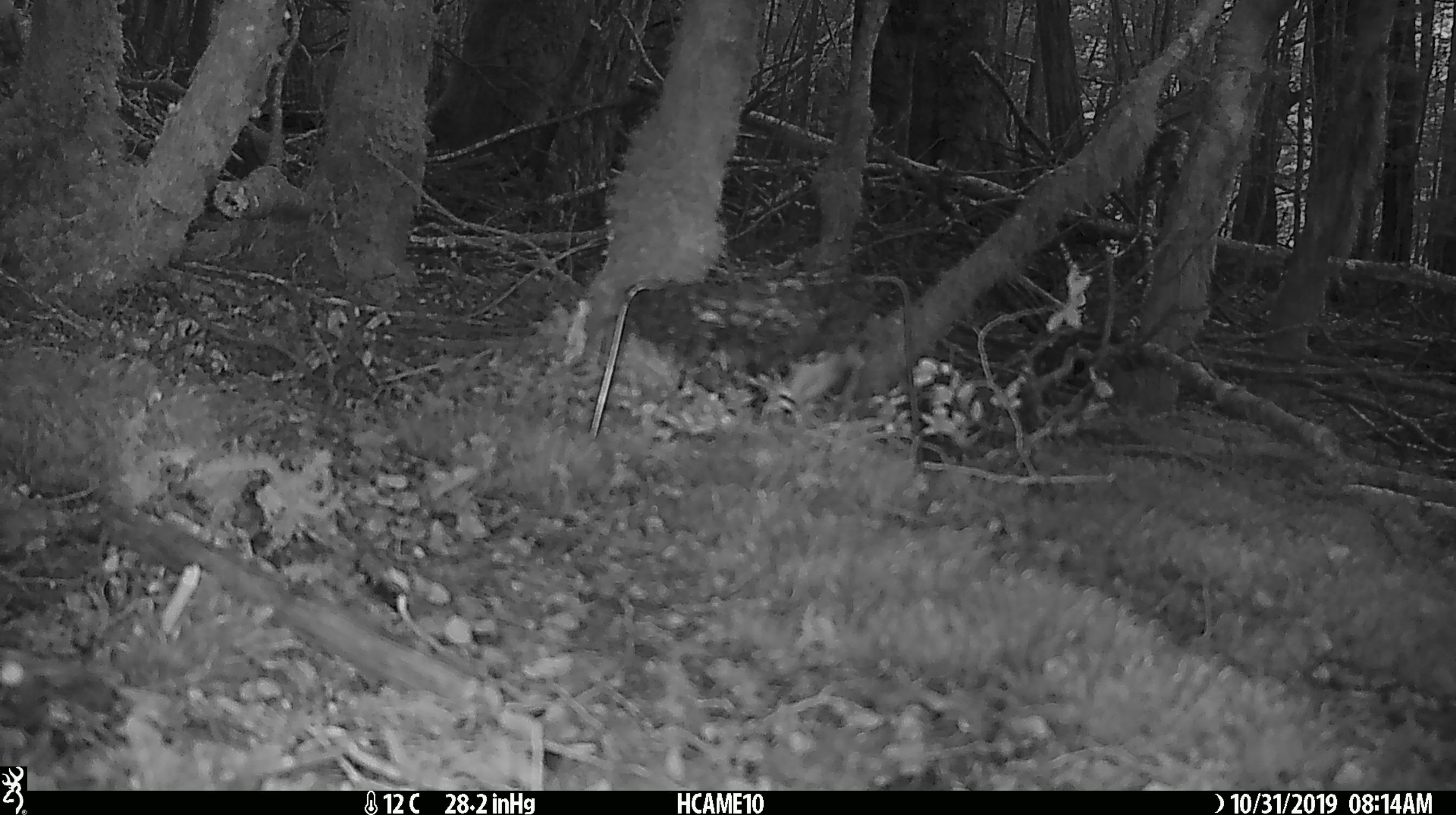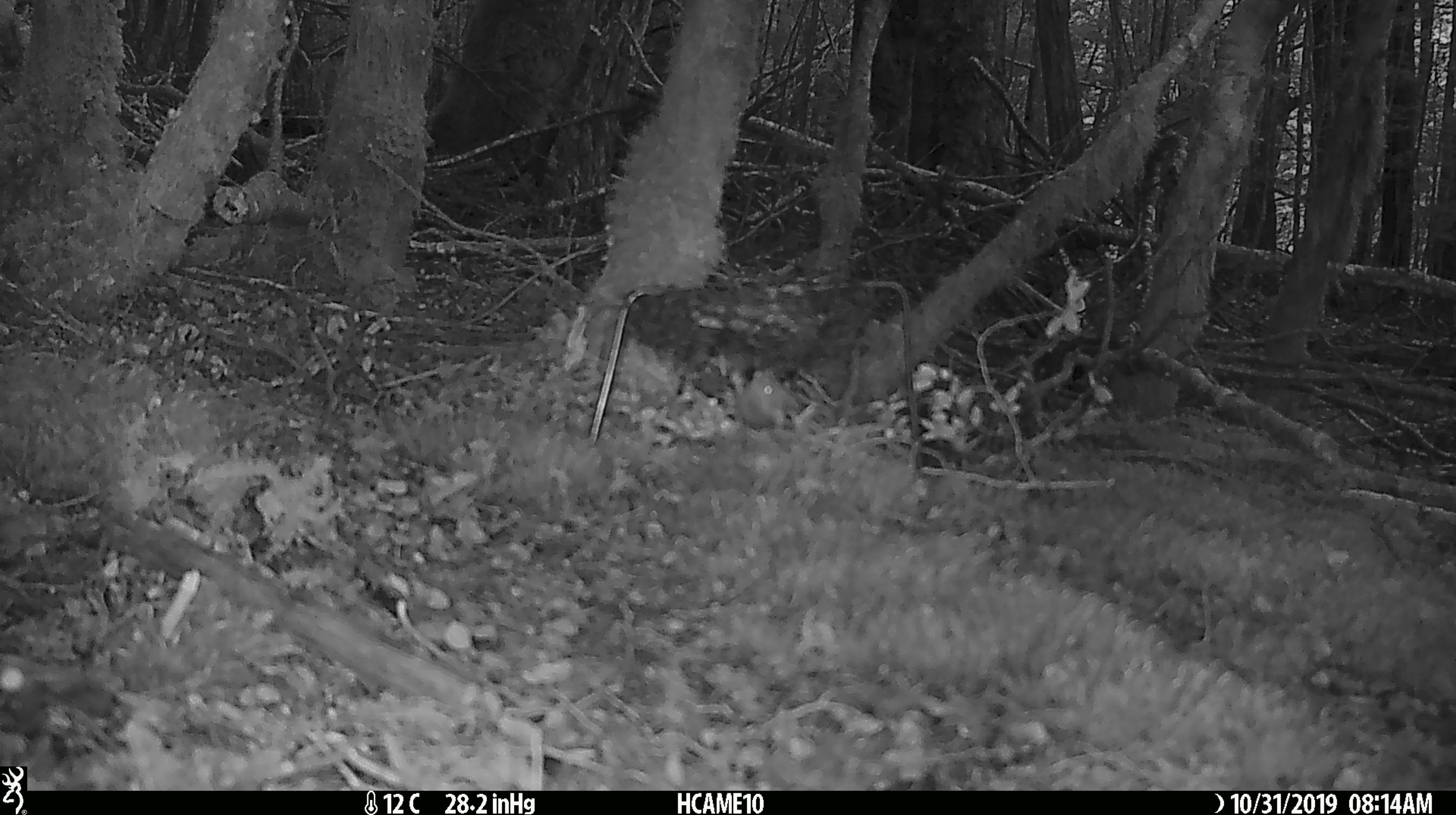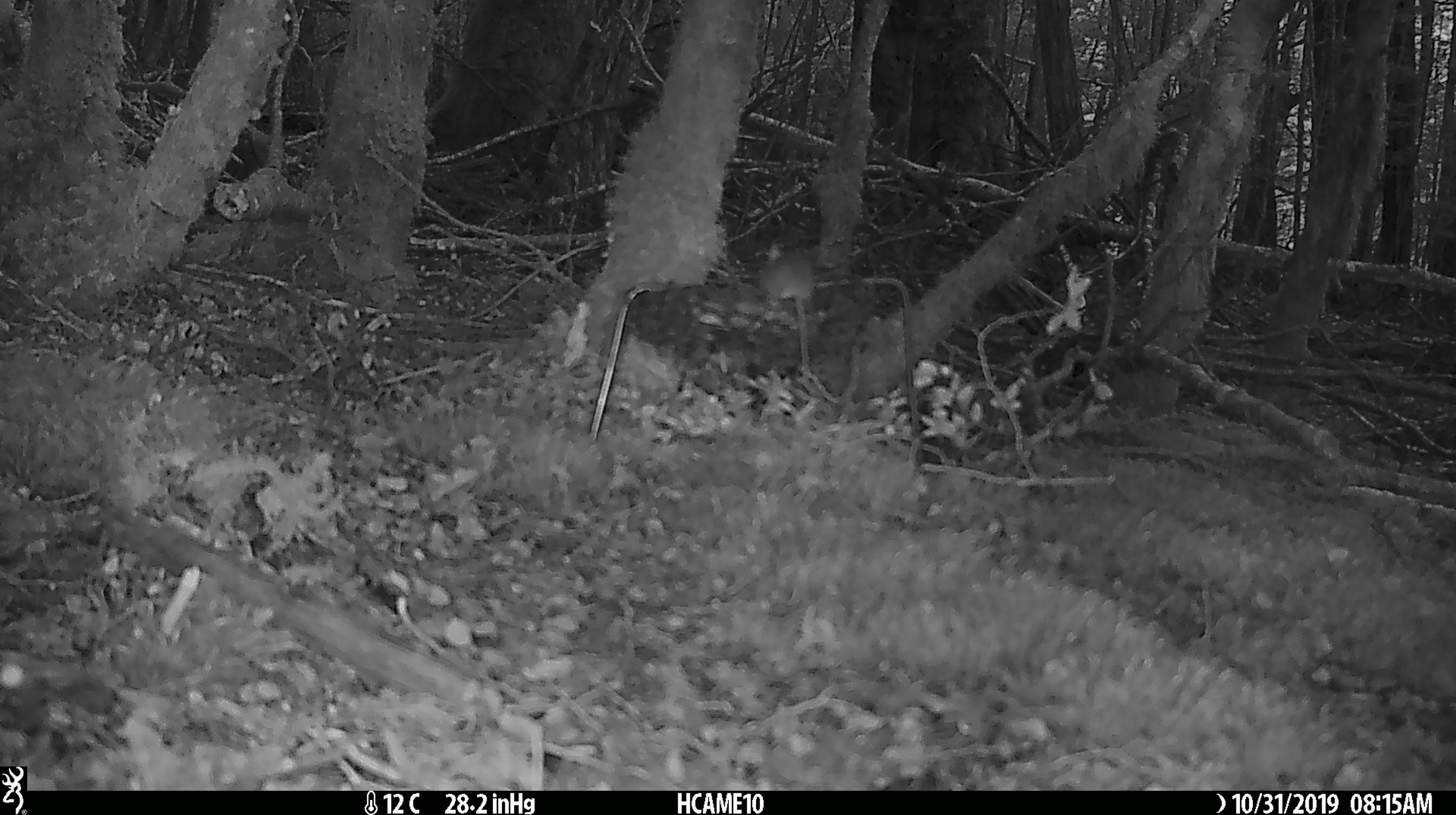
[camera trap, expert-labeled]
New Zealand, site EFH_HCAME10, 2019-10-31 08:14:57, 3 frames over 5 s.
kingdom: Animalia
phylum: Chordata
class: Mammalia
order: Rodentia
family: Muridae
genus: Mus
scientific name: Mus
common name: mouse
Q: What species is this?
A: Mouse (Mus).